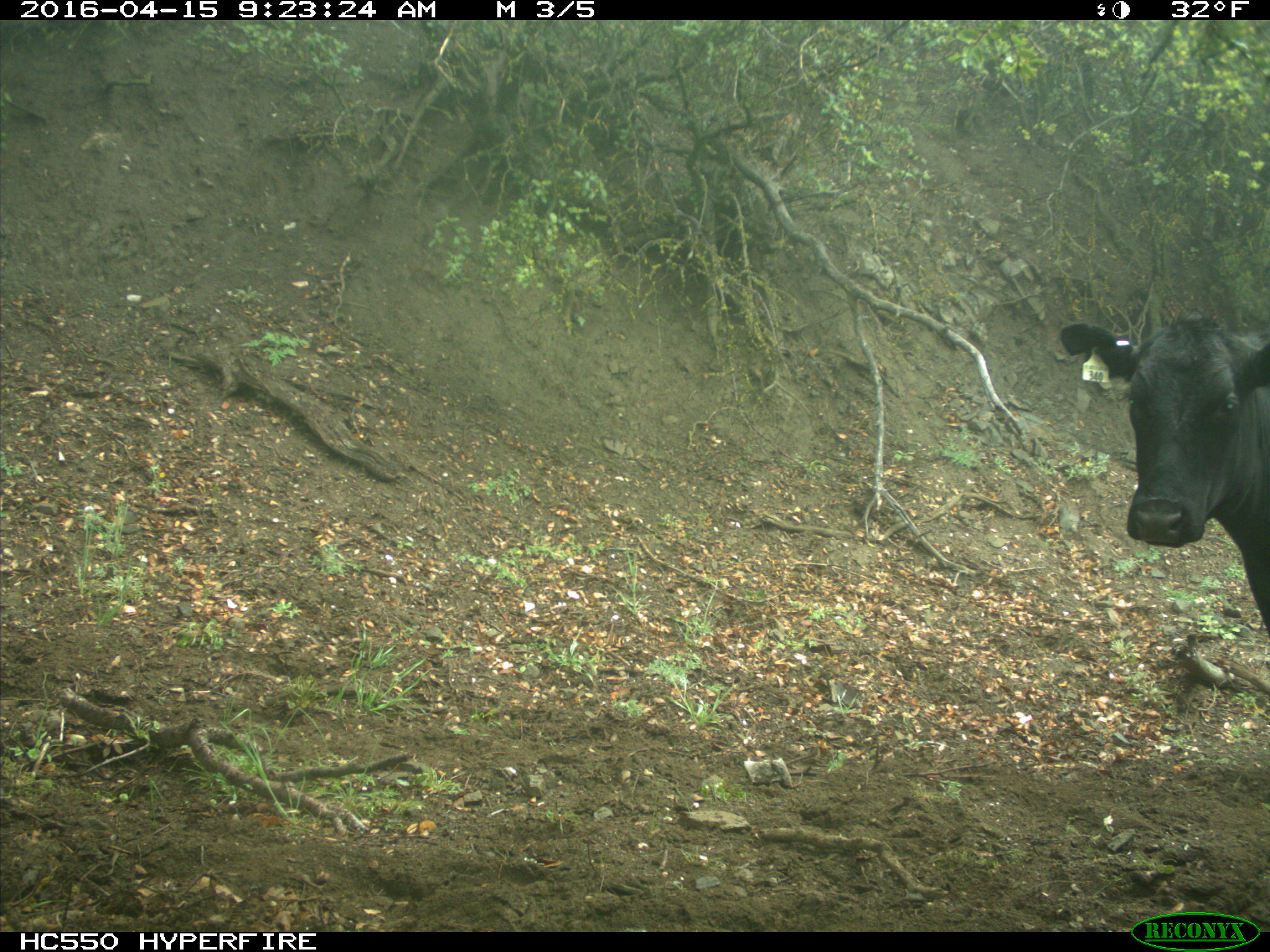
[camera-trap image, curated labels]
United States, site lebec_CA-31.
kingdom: Animalia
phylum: Chordata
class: Mammalia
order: Artiodactyla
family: Bovidae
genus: Bos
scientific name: Bos taurus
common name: domestic cow